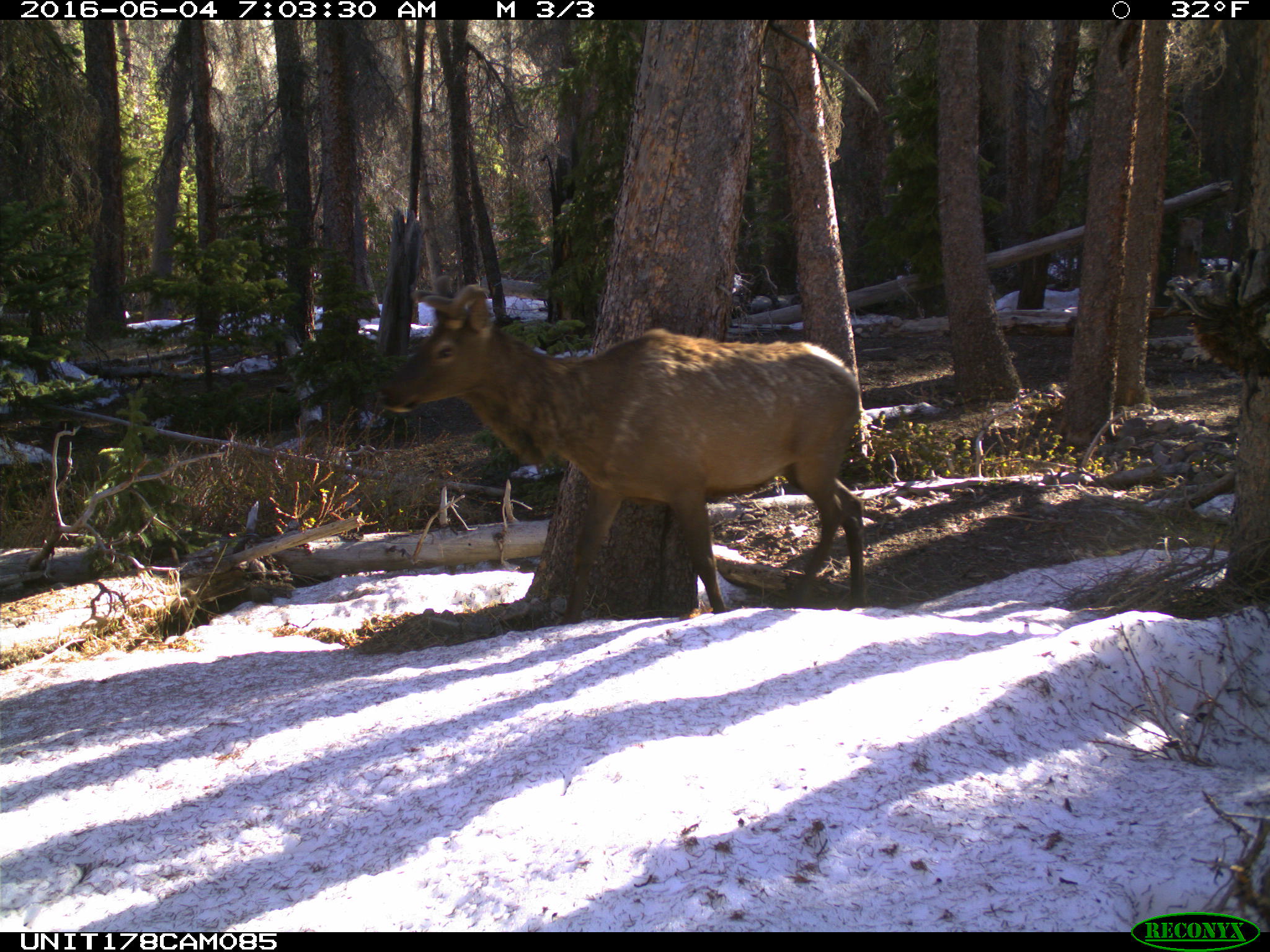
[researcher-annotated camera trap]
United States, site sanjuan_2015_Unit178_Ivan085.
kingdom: Animalia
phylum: Chordata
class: Mammalia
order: Artiodactyla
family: Cervidae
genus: Cervus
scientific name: Cervus elaphus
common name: red deer